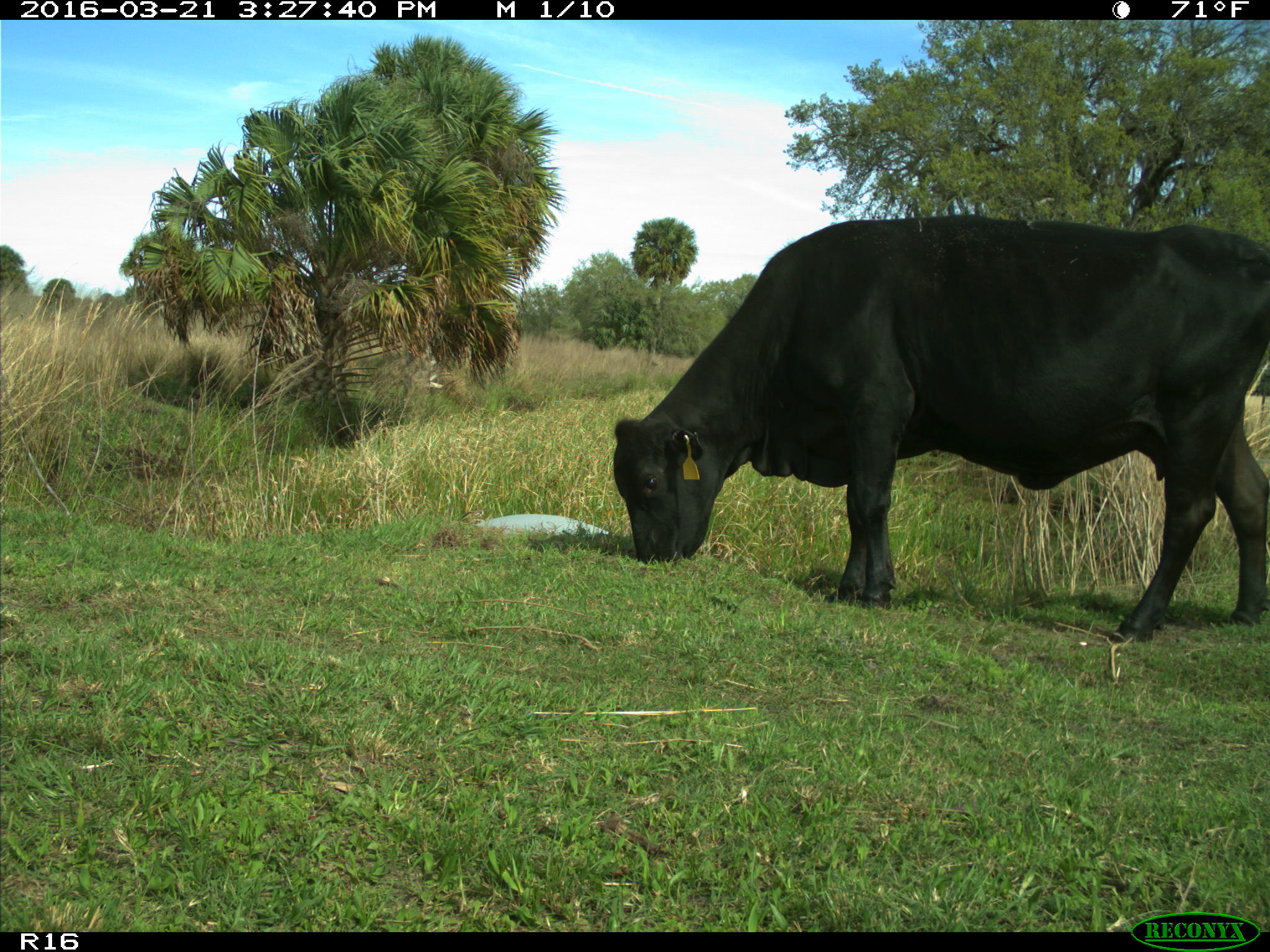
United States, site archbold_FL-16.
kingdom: Animalia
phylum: Chordata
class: Mammalia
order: Artiodactyla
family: Bovidae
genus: Bos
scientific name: Bos taurus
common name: domestic cow